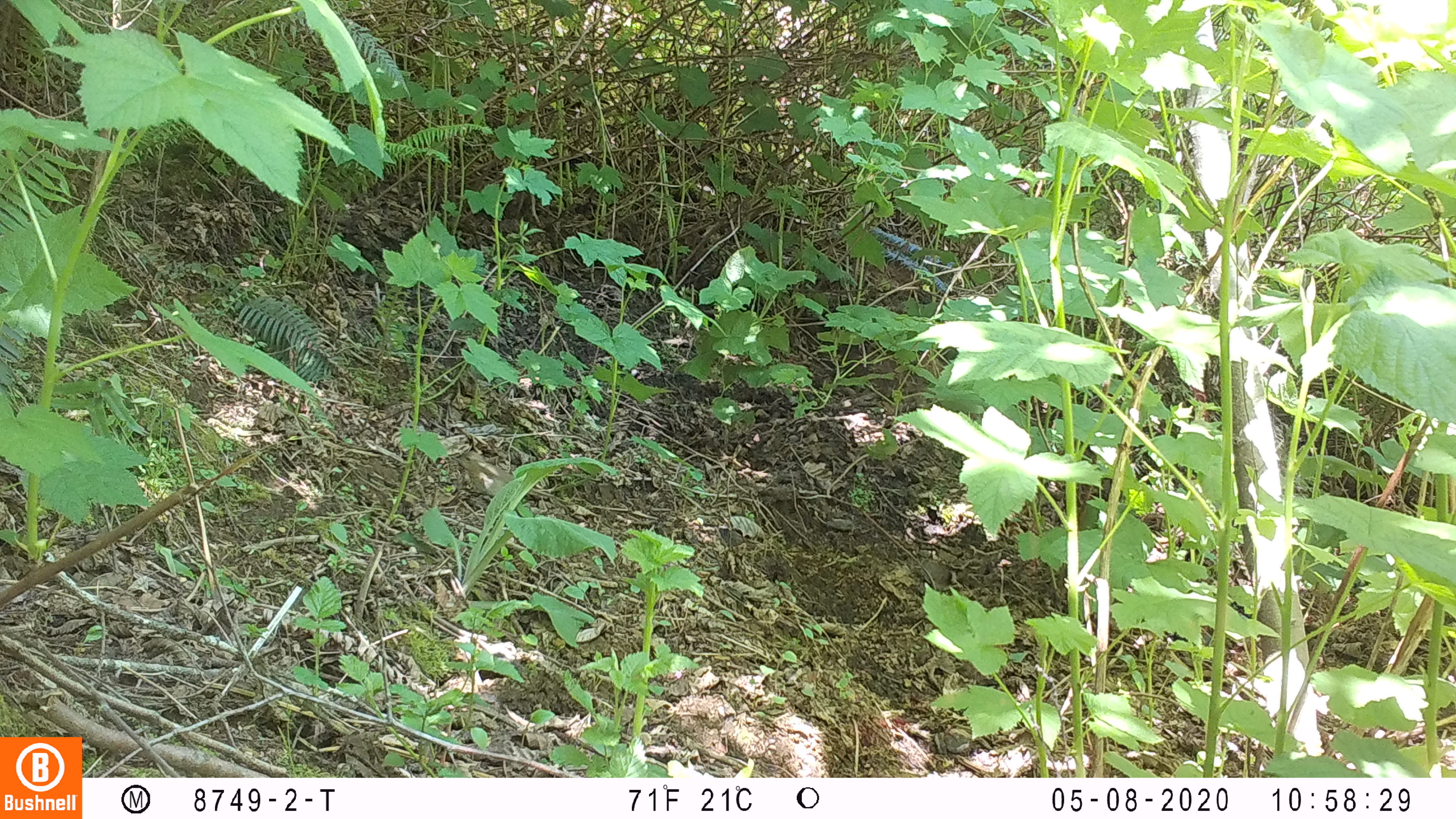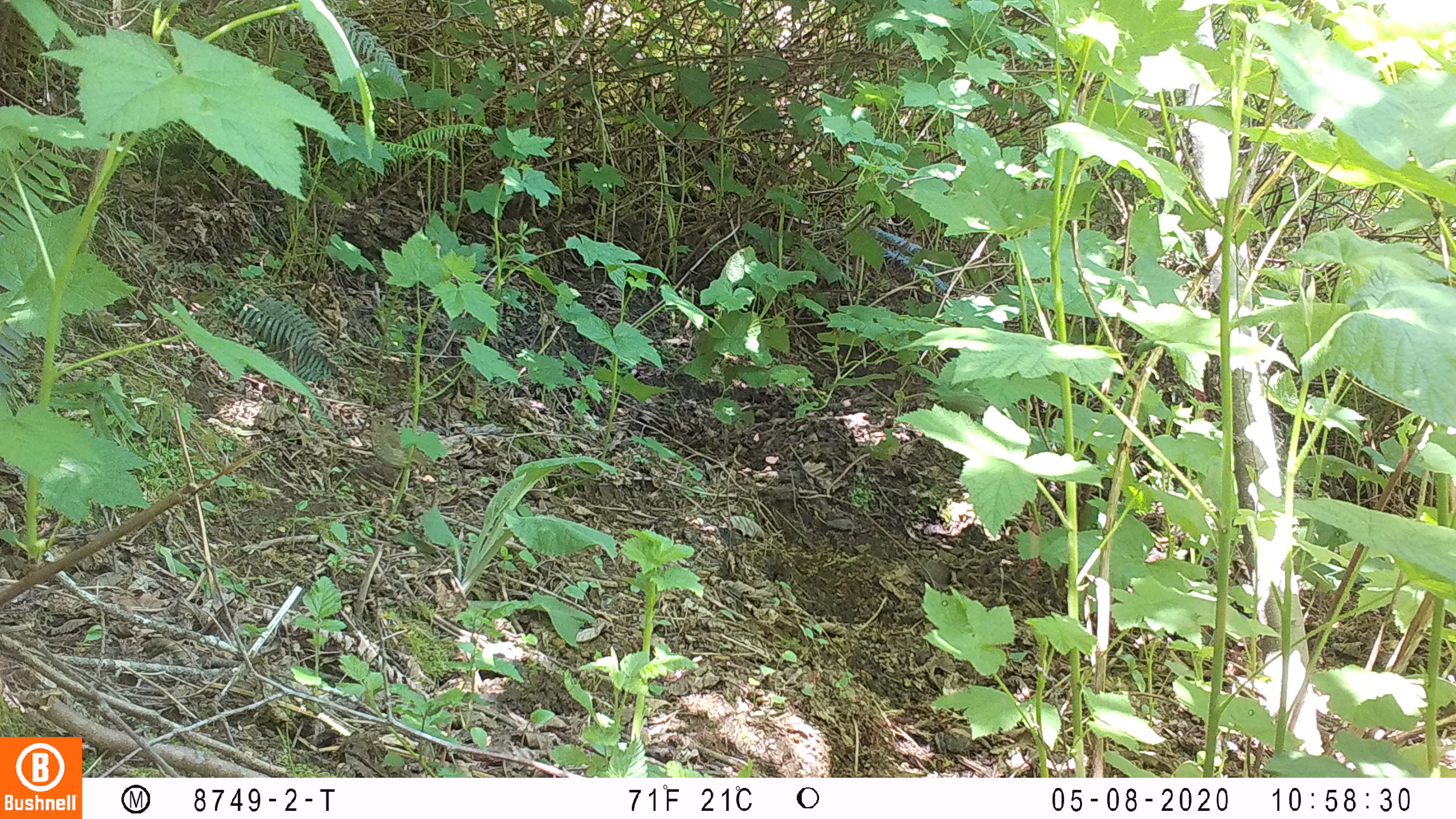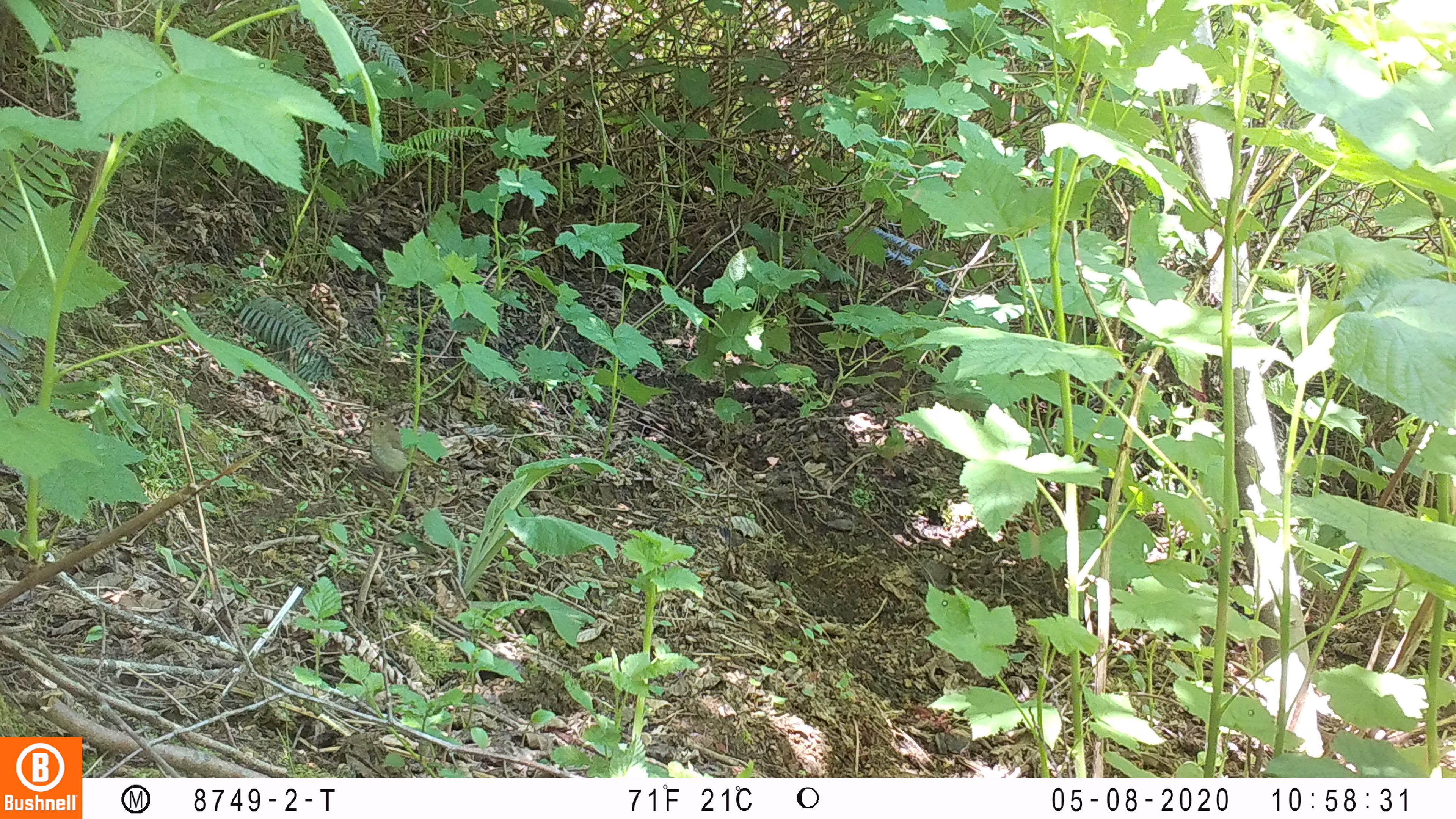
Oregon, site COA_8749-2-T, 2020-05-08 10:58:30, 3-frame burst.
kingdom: Animalia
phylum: Chordata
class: Aves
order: Passeriformes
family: Turdidae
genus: Catharus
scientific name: Catharus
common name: brown thrushes and nightingale-thrushes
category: catharus species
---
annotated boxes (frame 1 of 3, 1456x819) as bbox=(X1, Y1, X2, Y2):
catharus species: bbox=(456, 448, 555, 510)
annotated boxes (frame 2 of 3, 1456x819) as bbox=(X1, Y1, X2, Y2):
catharus species: bbox=(360, 408, 438, 476)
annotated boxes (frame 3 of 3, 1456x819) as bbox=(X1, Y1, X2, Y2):
catharus species: bbox=(364, 415, 433, 474)